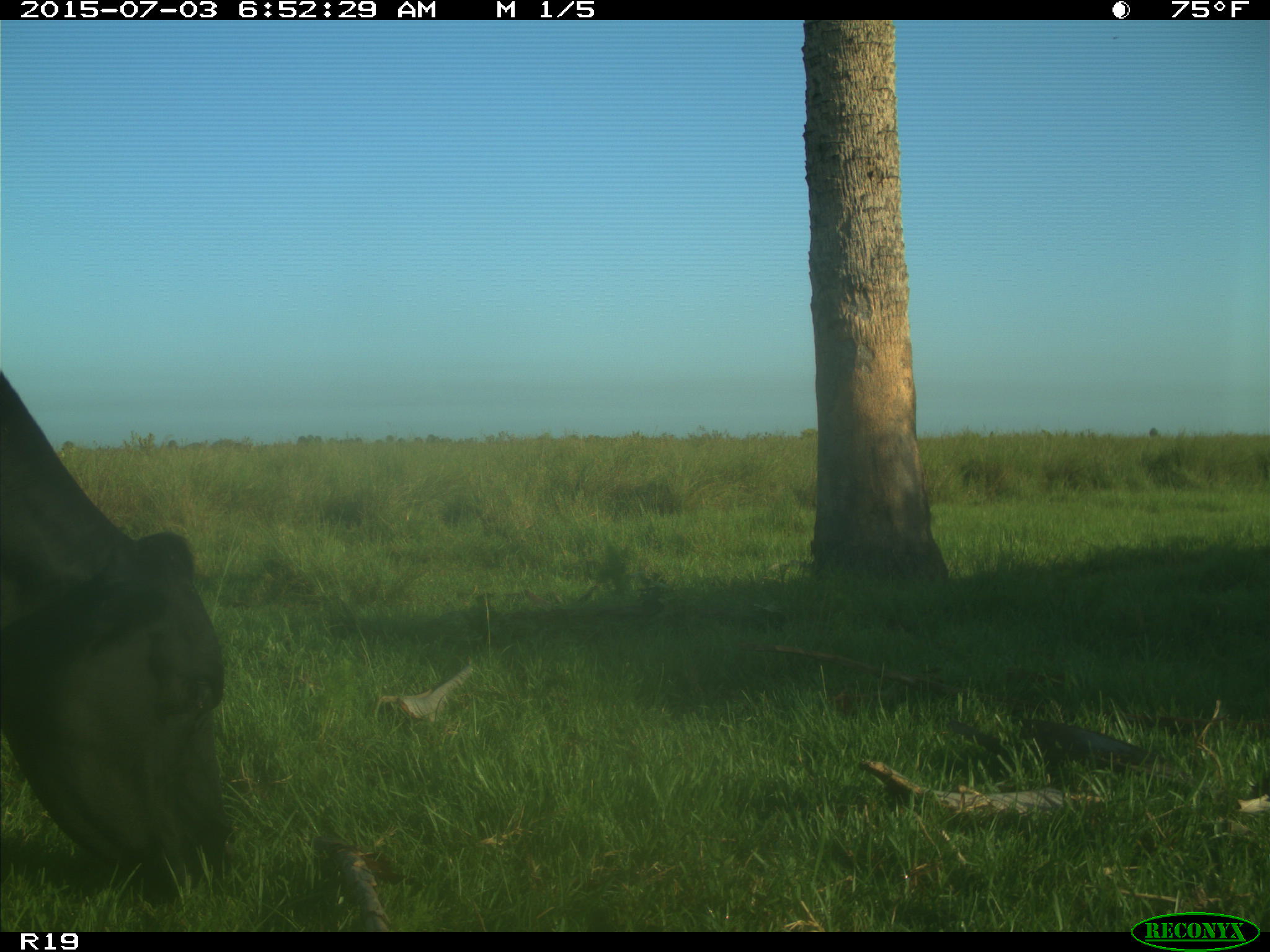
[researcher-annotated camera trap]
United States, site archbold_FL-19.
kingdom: Animalia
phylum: Chordata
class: Mammalia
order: Artiodactyla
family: Bovidae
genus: Bos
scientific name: Bos taurus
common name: domestic cow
Bos taurus (domestic cow).